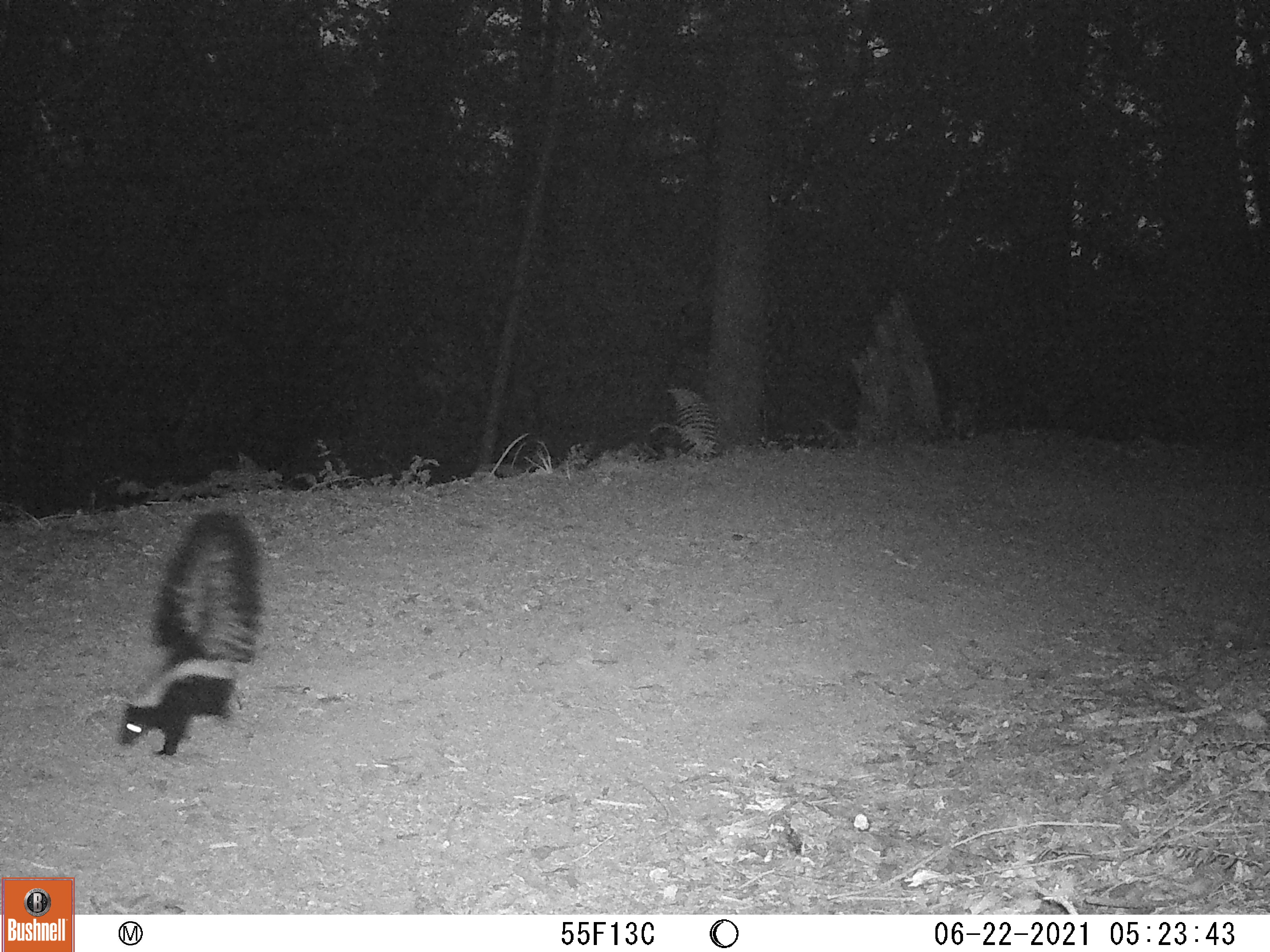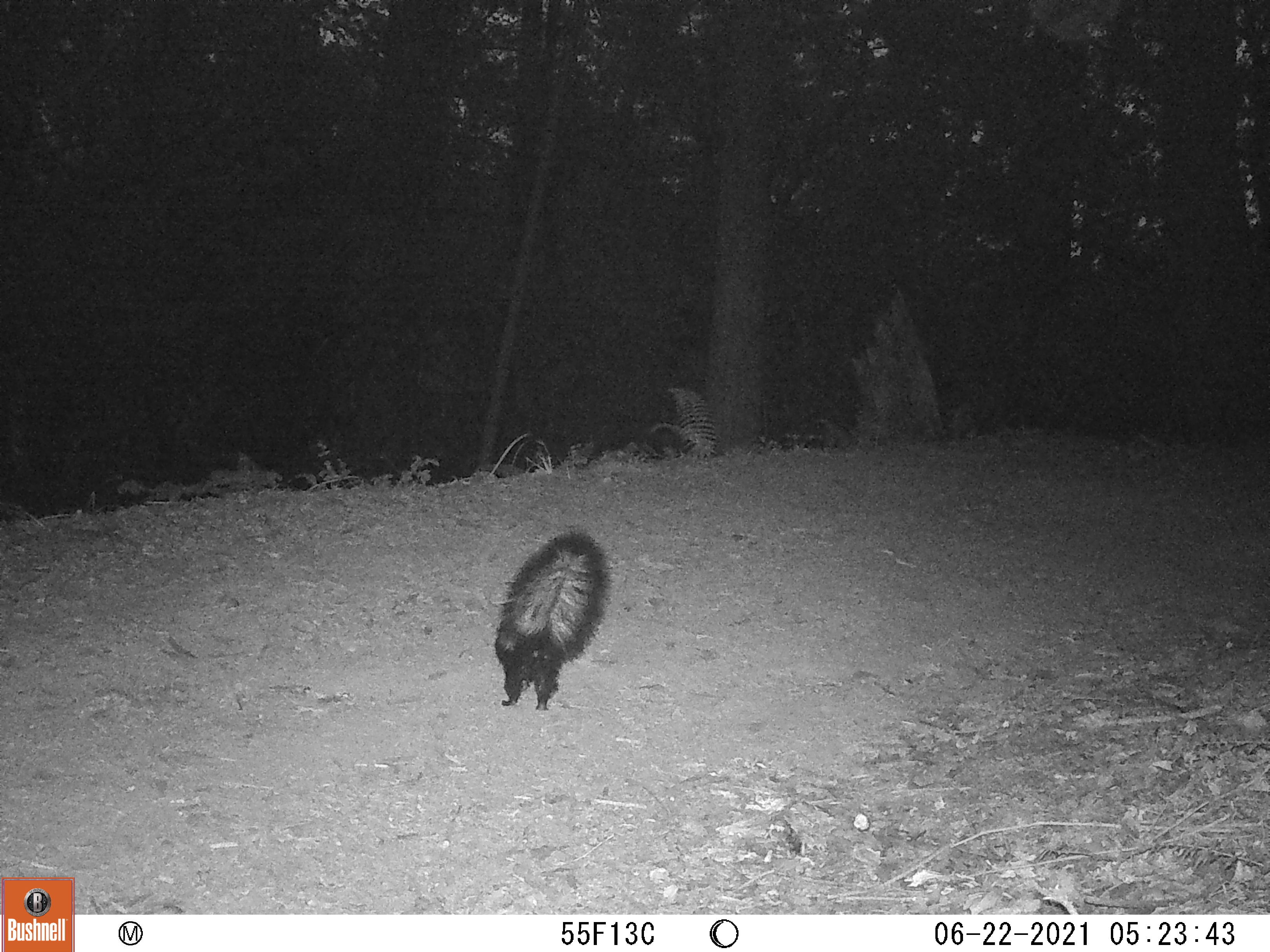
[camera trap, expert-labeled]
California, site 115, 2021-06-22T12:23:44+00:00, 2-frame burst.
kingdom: Animalia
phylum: Chordata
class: Mammalia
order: Carnivora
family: Mephitidae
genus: Mephitis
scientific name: Mephitis mephitis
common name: striped skunk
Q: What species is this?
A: Striped skunk (Mephitis mephitis).